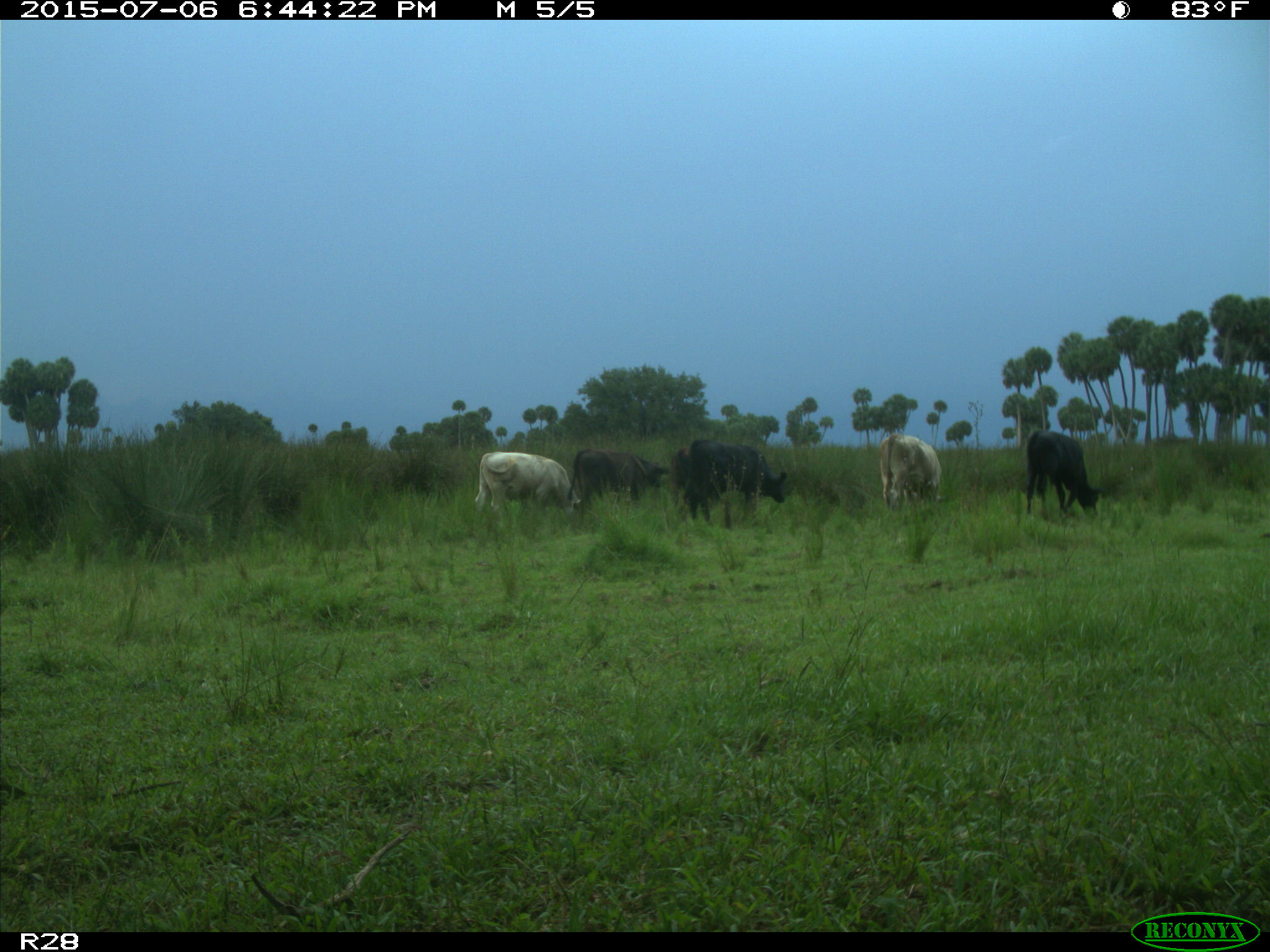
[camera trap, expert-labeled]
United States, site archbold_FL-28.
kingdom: Animalia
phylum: Chordata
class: Mammalia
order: Artiodactyla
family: Bovidae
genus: Bos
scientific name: Bos taurus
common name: domestic cow